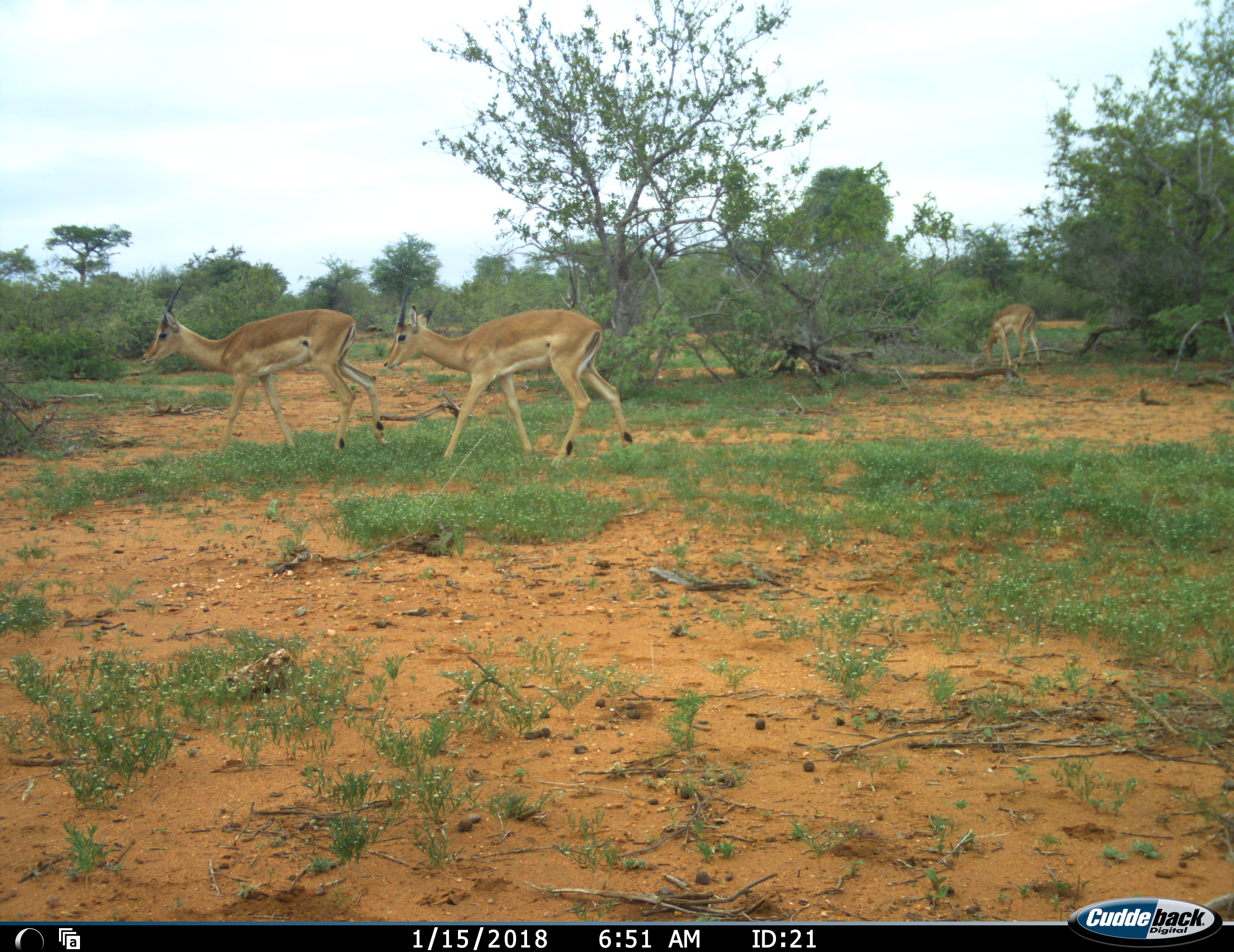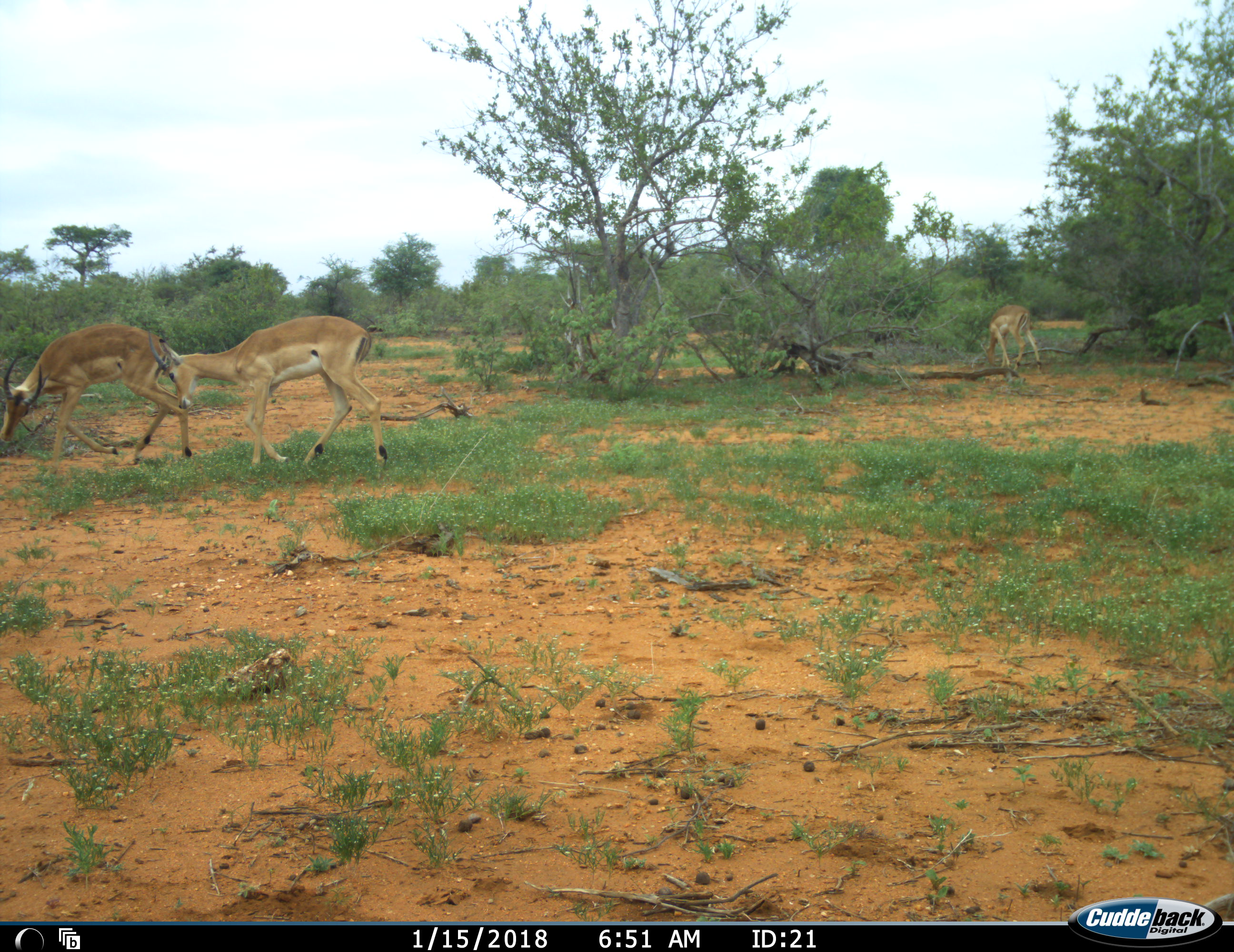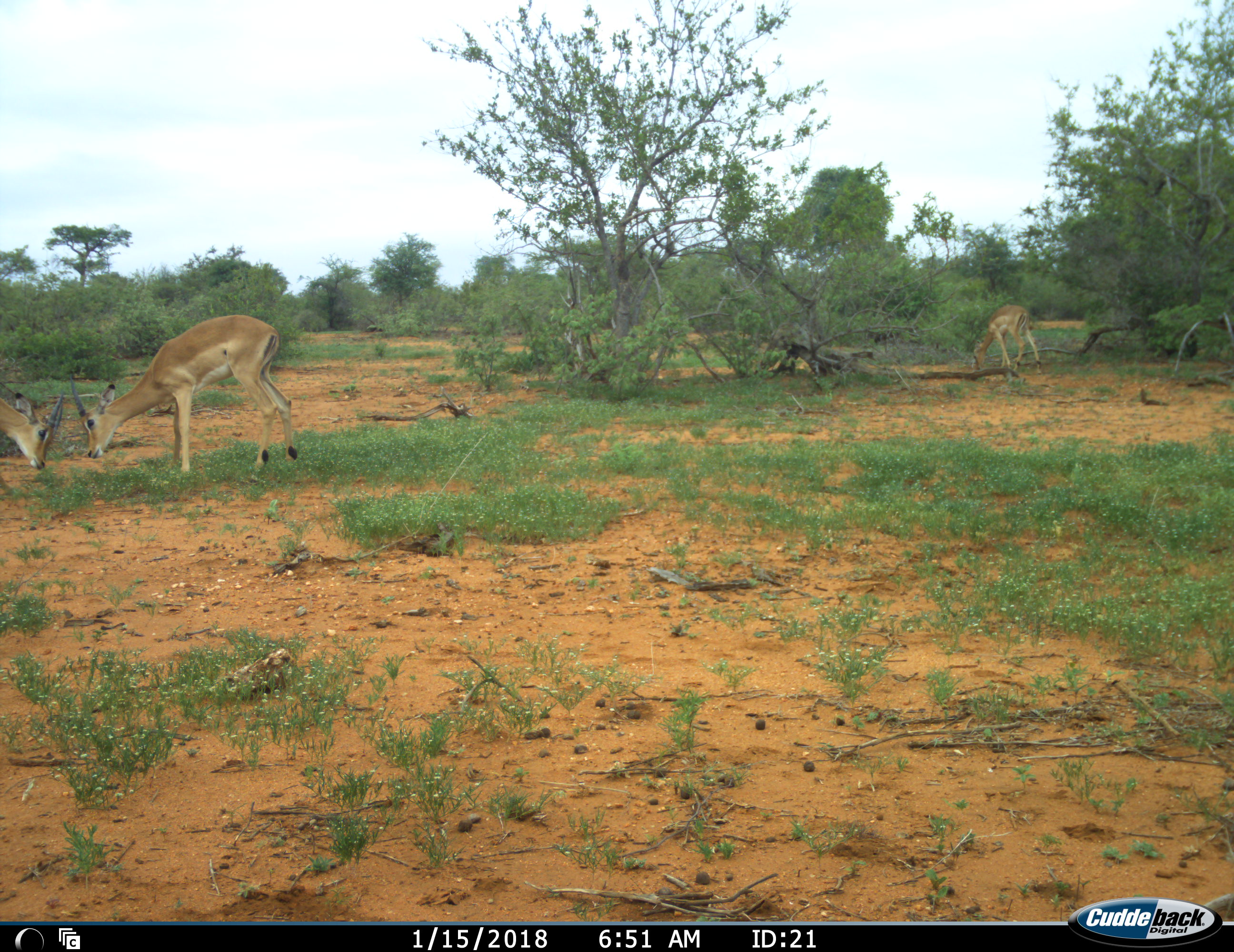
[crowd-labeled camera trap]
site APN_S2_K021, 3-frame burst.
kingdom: Animalia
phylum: Chordata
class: Mammalia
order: Artiodactyla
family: Bovidae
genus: Aepyceros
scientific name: Aepyceros melampus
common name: impala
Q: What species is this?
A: Impala (Aepyceros melampus).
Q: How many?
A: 3.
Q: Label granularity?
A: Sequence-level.